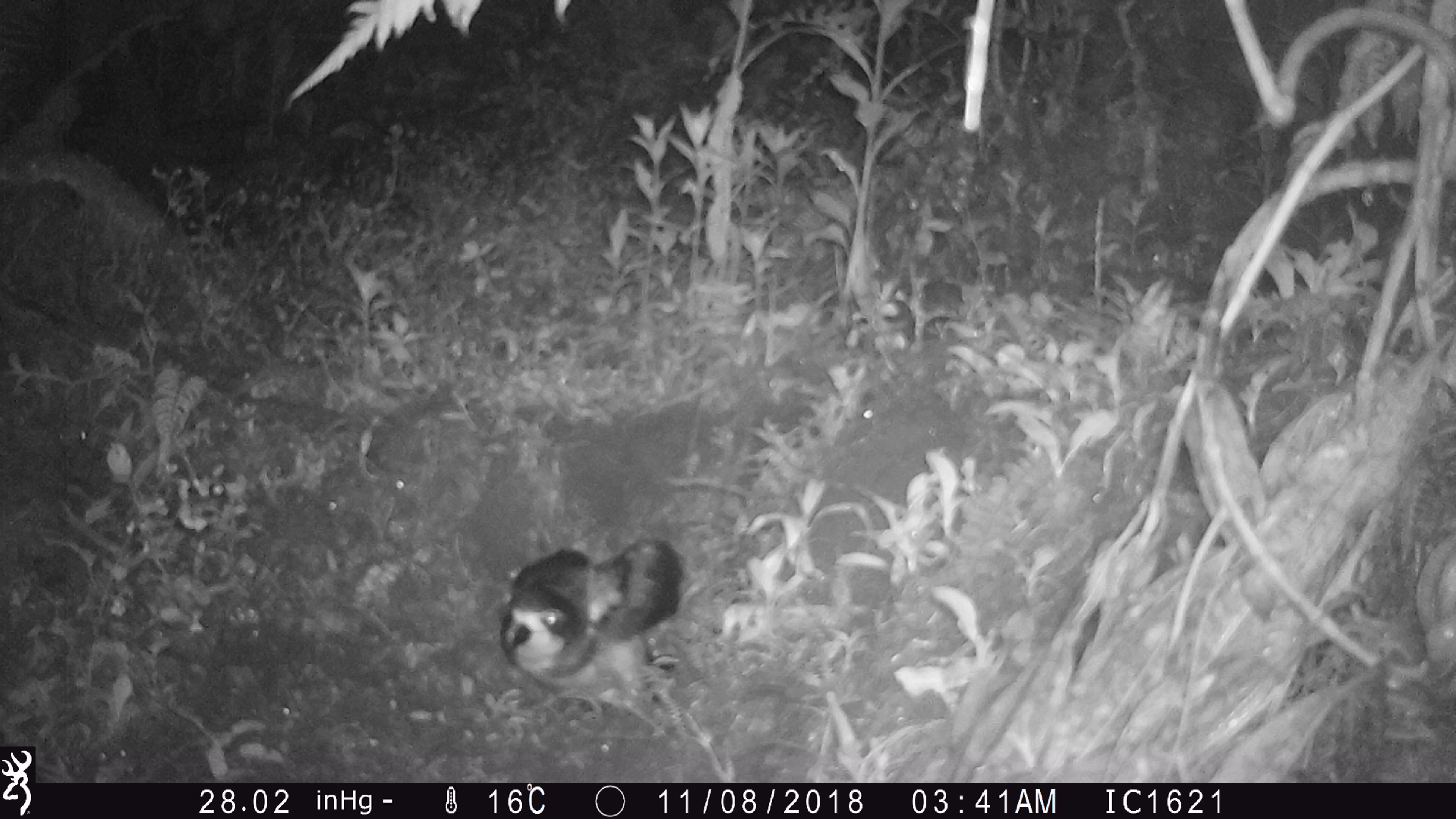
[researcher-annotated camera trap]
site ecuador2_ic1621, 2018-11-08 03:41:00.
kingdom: Animalia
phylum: Chordata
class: Aves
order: Procellariiformes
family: Procellariidae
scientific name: Procellariidae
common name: petrel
Petrel (Procellariidae).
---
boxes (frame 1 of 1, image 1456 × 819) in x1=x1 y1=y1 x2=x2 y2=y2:
petrel: x1=486 y1=518 x2=690 y2=717